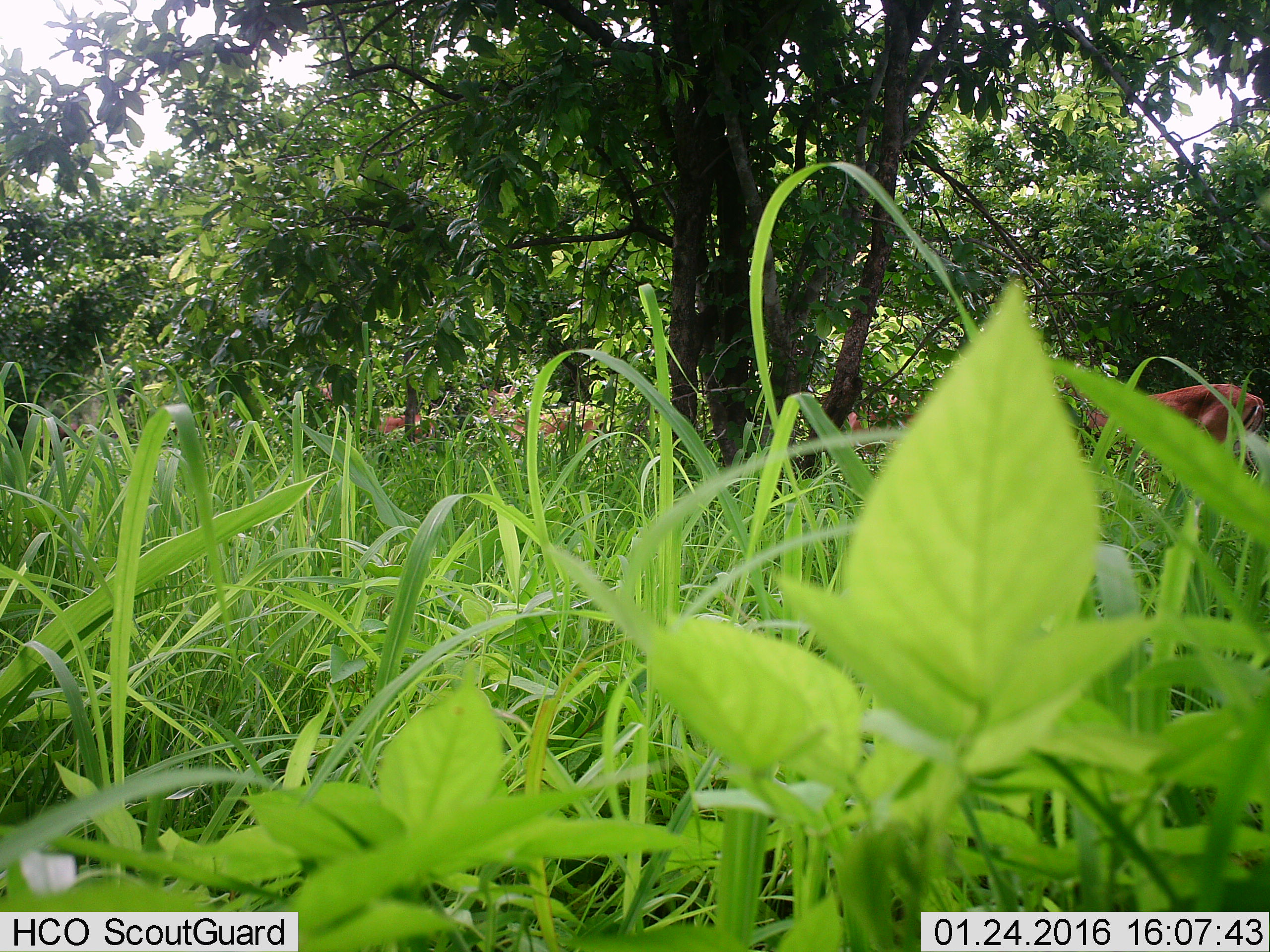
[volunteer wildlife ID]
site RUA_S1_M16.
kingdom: Animalia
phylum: Chordata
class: Mammalia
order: Artiodactyla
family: Bovidae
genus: Aepyceros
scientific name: Aepyceros melampus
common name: impala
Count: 4.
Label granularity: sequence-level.